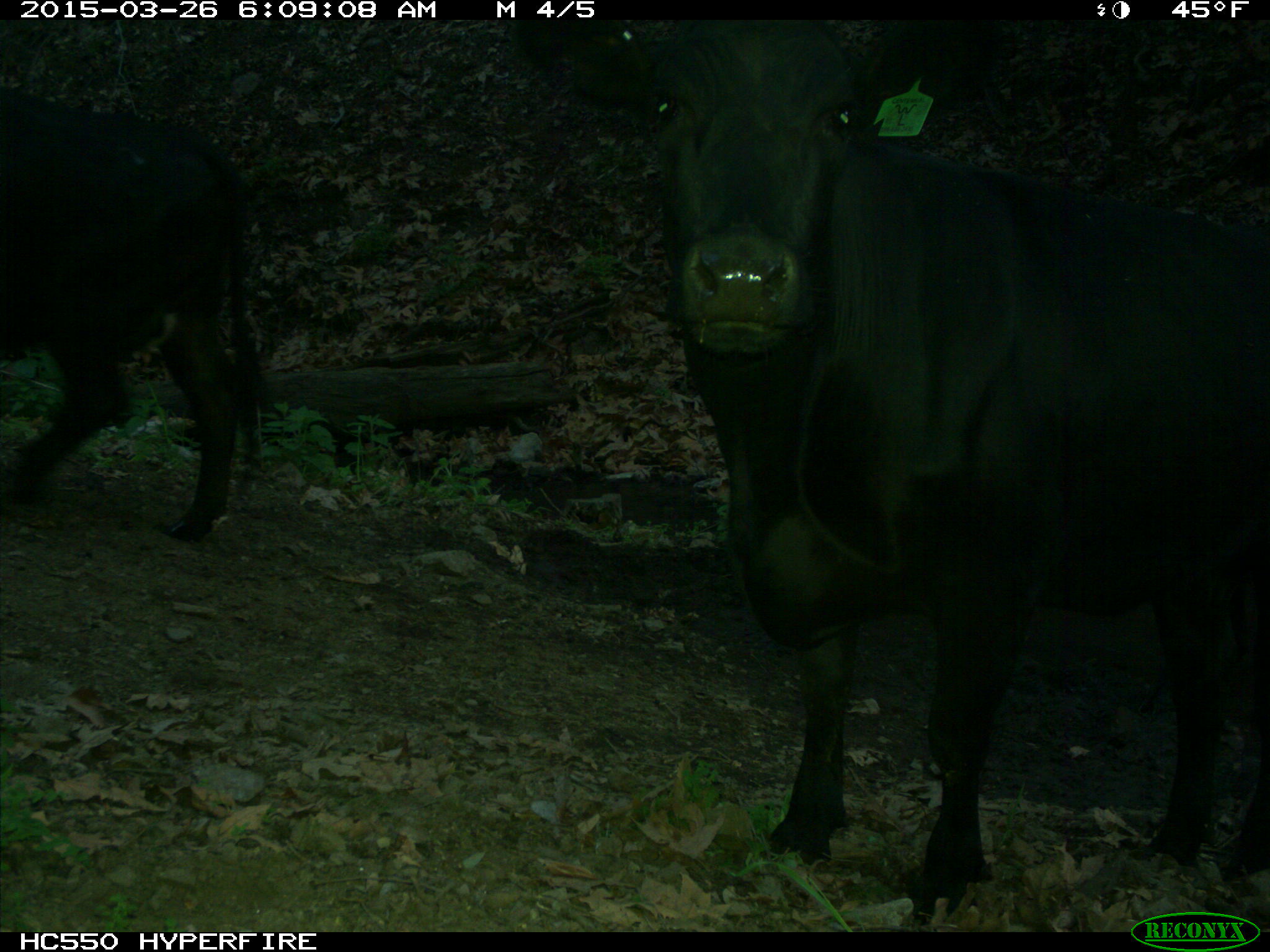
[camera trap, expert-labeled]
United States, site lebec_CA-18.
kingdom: Animalia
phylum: Chordata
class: Mammalia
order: Artiodactyla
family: Bovidae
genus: Bos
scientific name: Bos taurus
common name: domestic cow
Bos taurus (domestic cow).